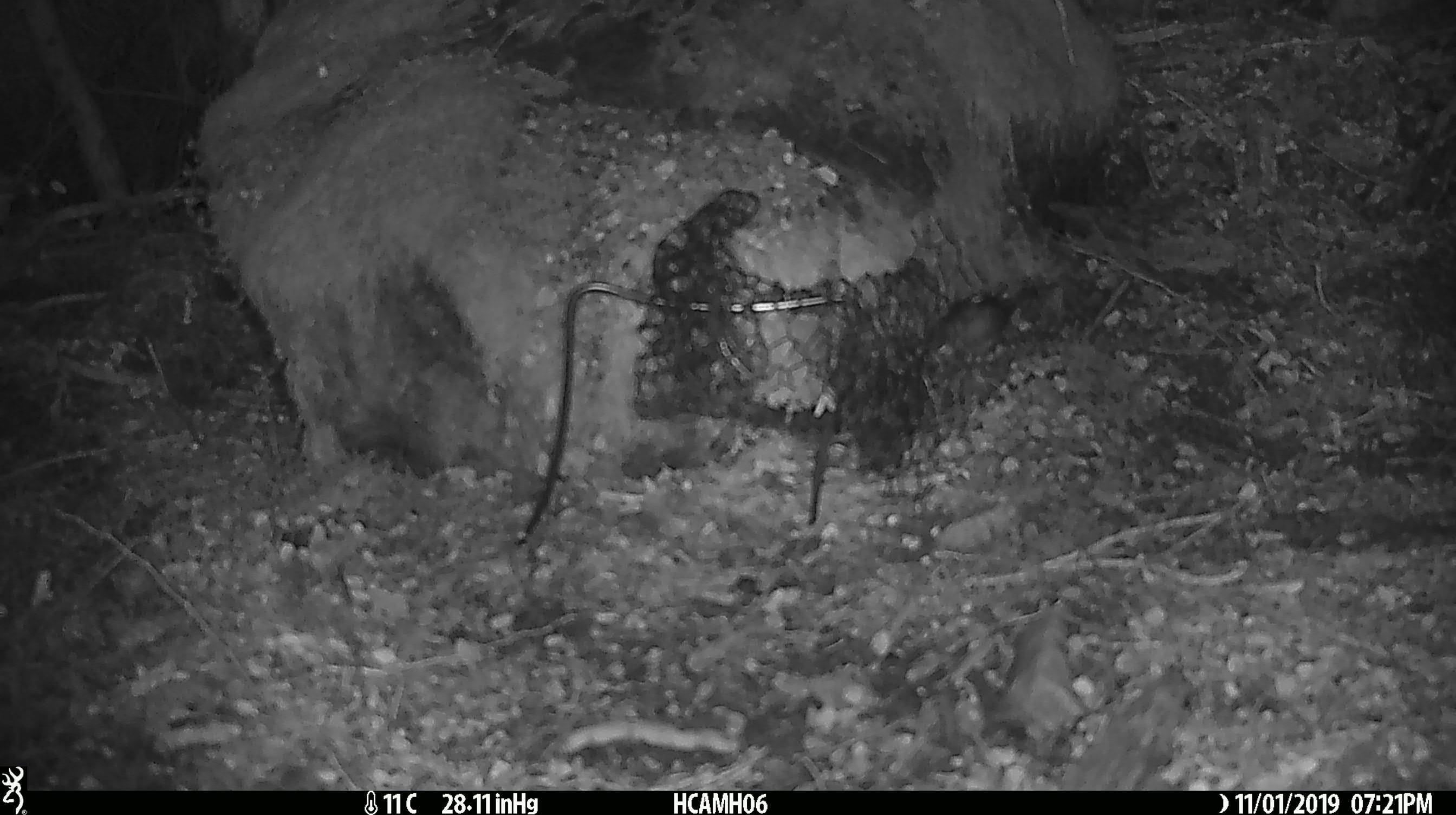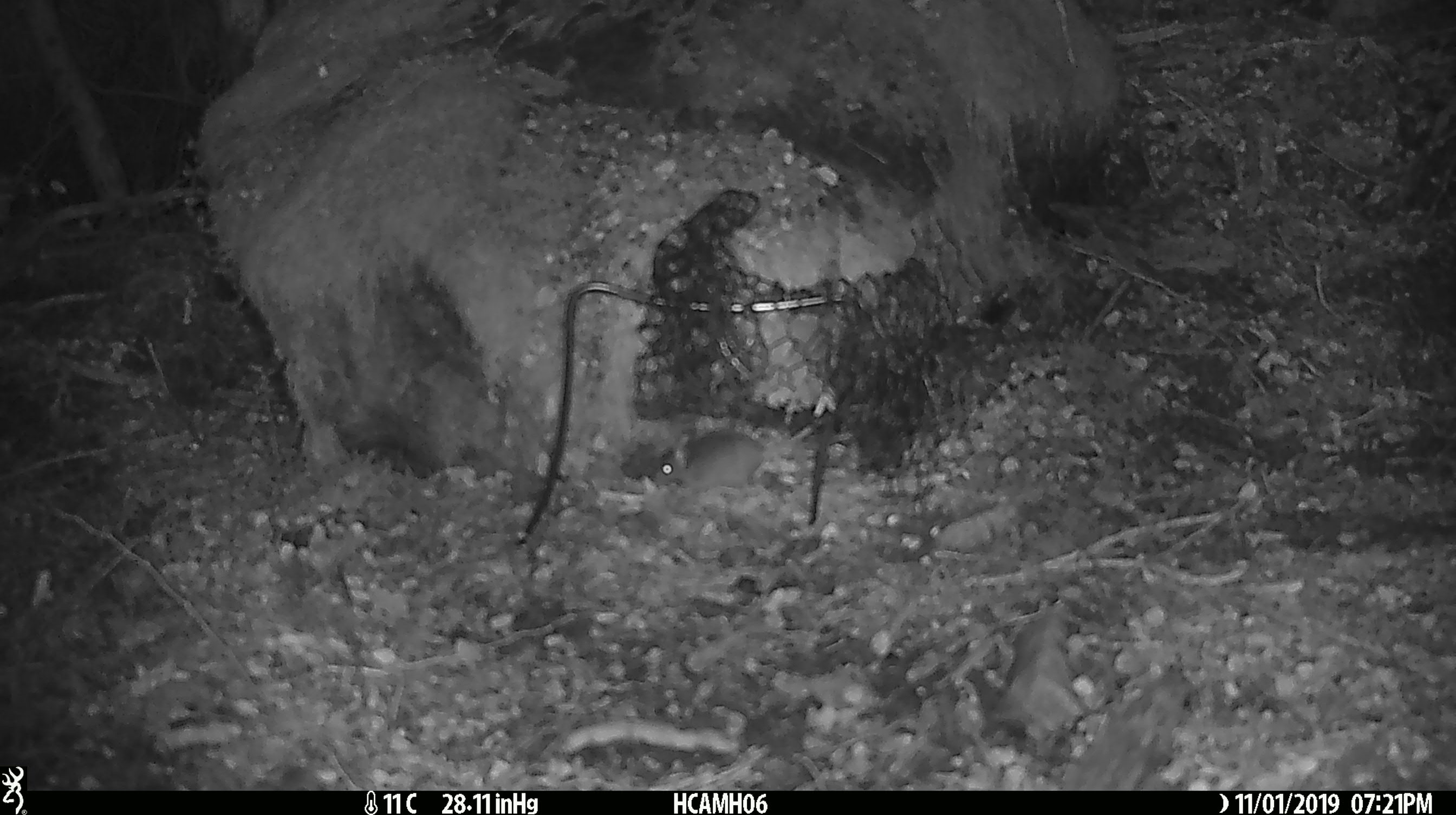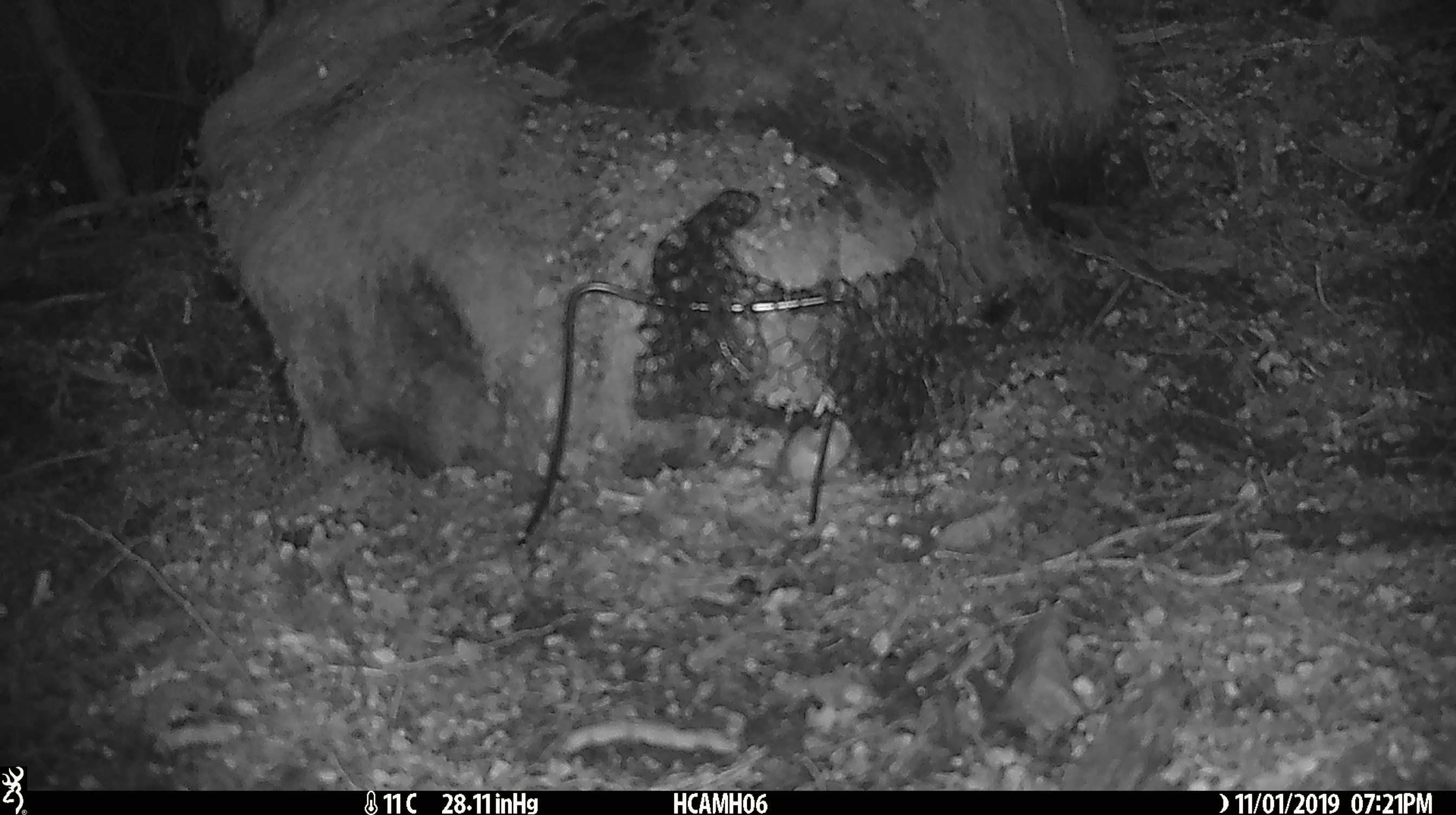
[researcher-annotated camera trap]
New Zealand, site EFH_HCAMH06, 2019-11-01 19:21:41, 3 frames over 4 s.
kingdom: Animalia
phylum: Chordata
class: Mammalia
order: Rodentia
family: Muridae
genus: Mus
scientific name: Mus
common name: mouse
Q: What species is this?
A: Mouse (Mus).